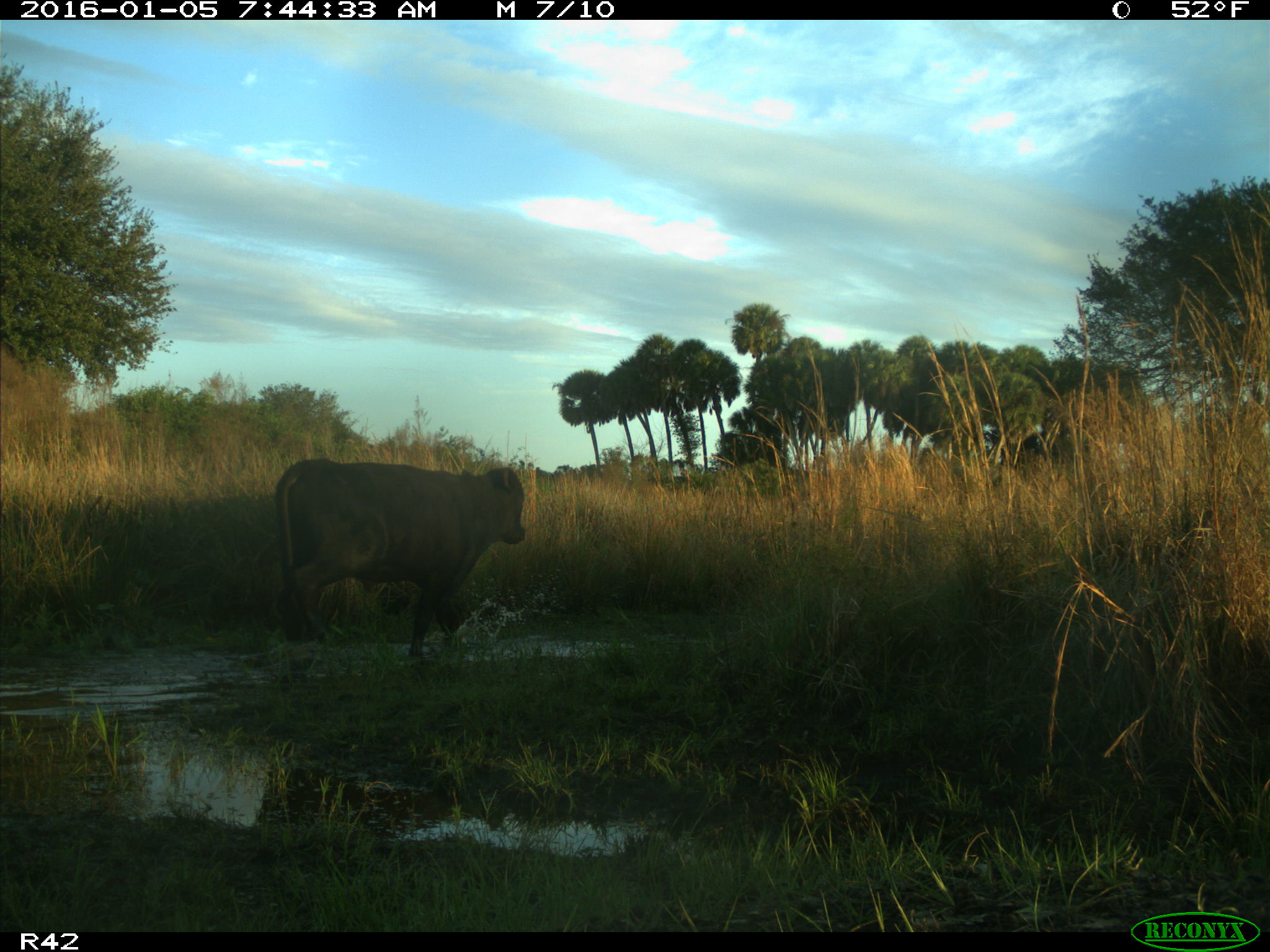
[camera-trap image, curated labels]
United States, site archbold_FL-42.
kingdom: Animalia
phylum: Chordata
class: Mammalia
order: Artiodactyla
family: Bovidae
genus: Bos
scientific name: Bos taurus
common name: domestic cow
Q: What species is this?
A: Bos taurus (domestic cow).